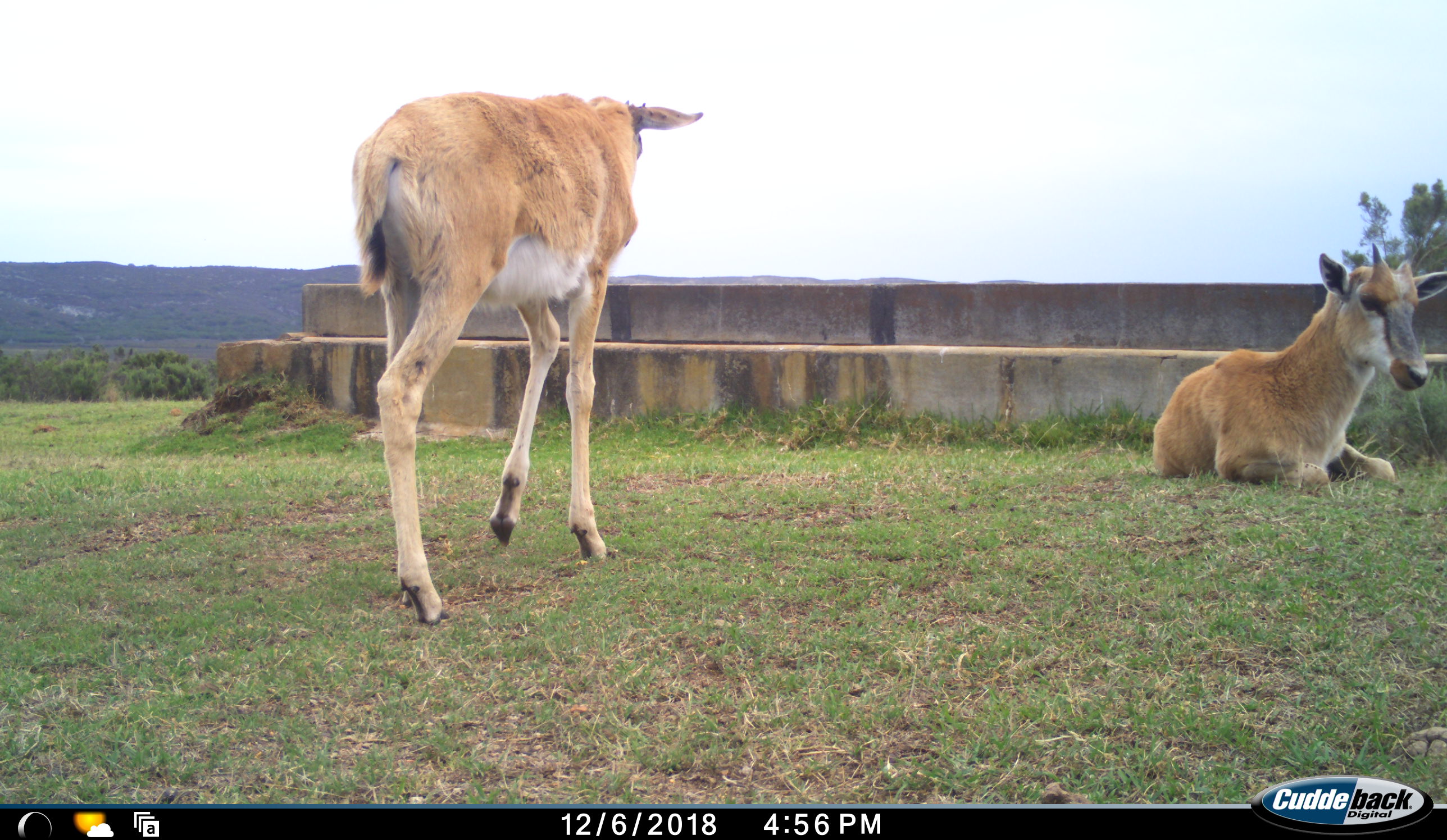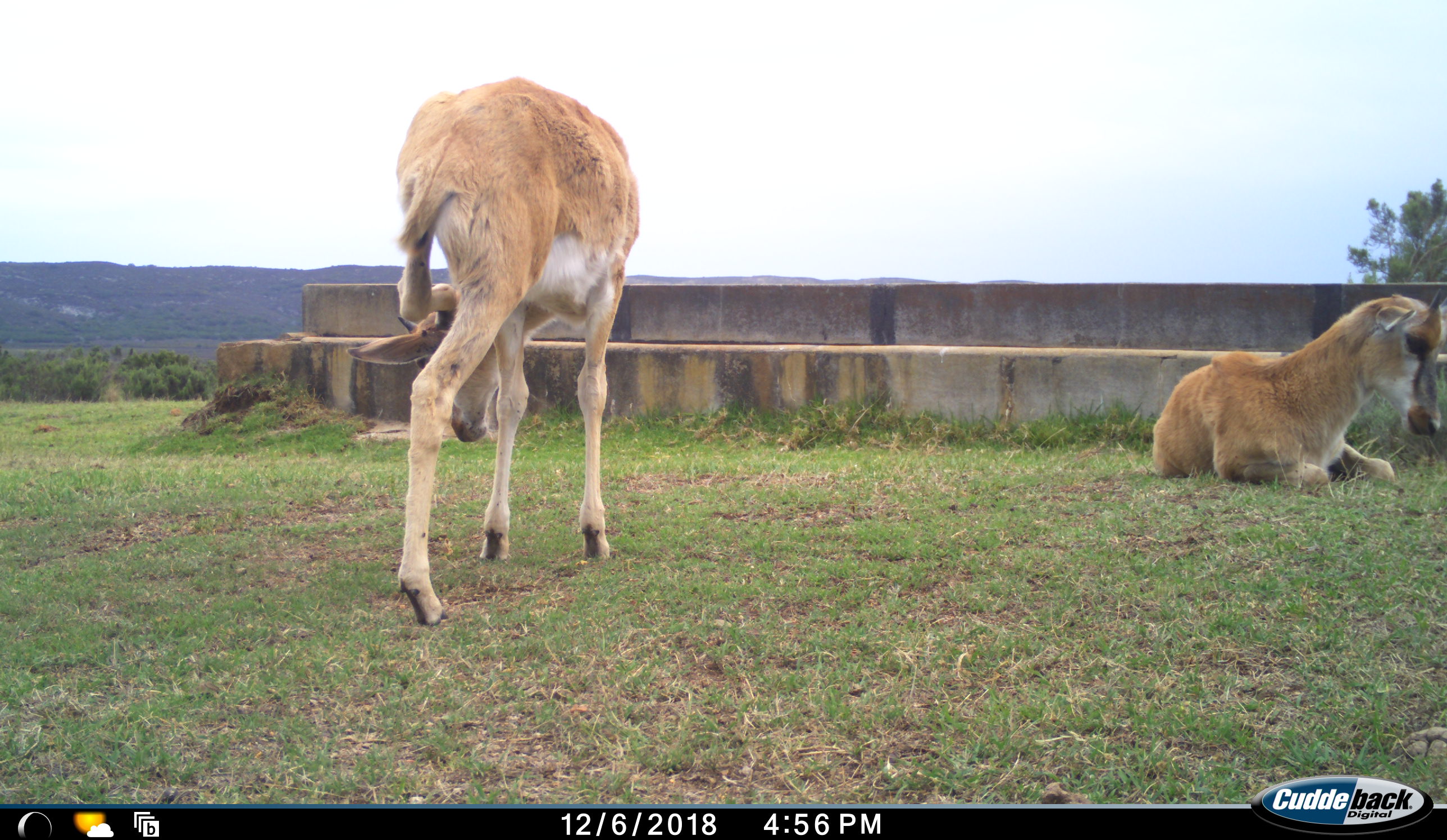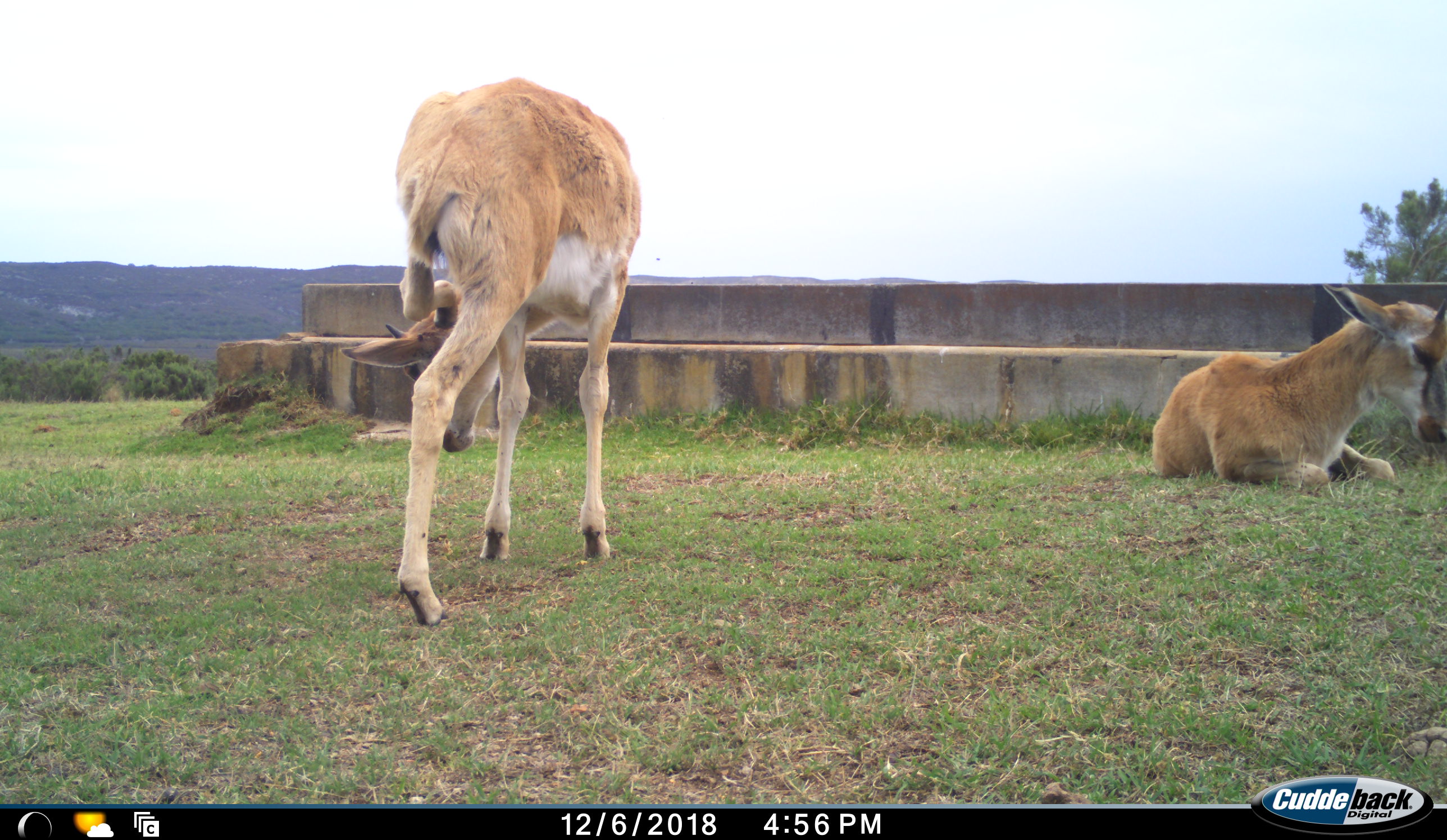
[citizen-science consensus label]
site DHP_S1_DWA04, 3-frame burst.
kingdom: Animalia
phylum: Chordata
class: Mammalia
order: Artiodactyla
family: Bovidae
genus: Damaliscus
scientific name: Damaliscus pygargus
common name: bontebok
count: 2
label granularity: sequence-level